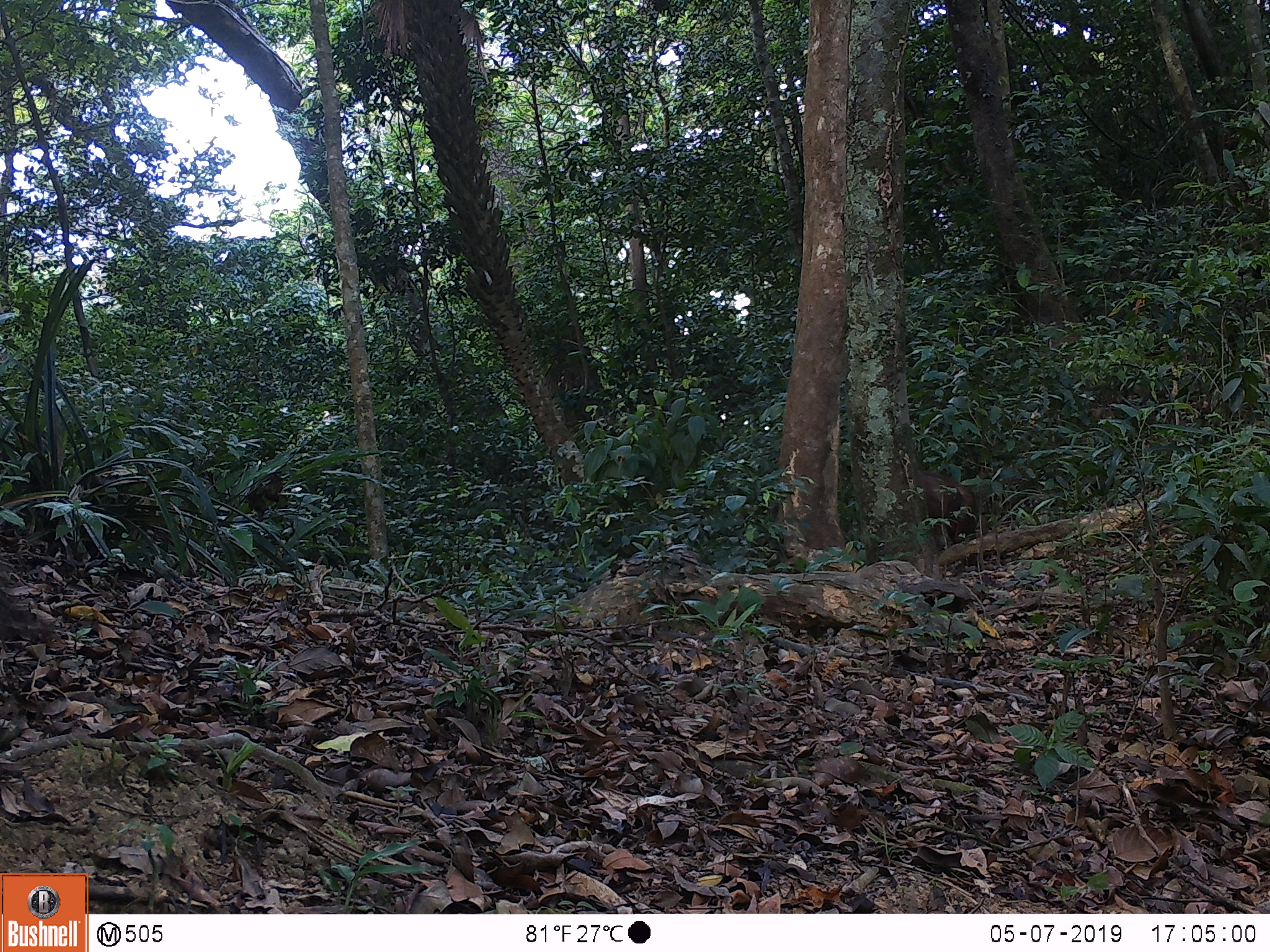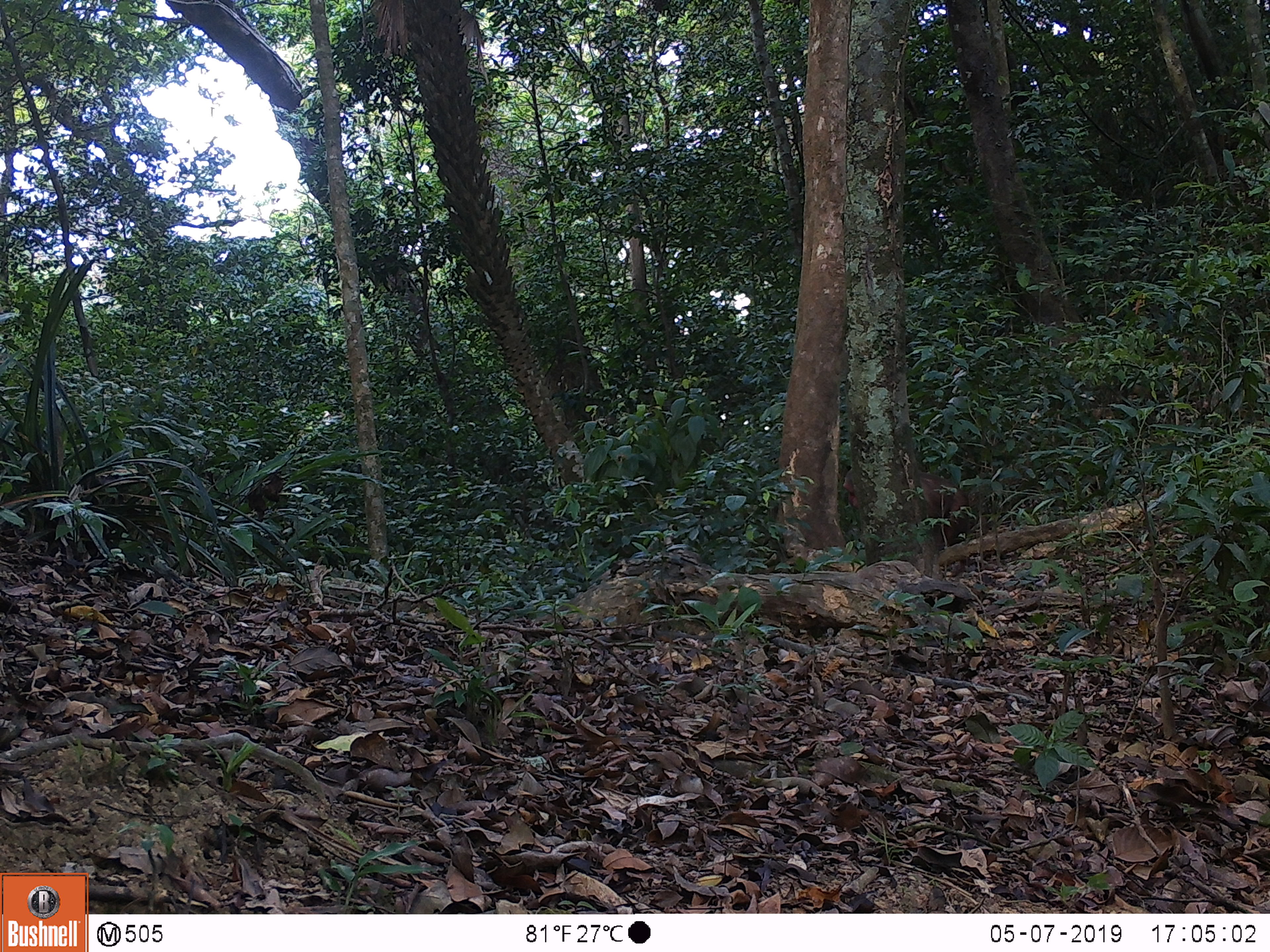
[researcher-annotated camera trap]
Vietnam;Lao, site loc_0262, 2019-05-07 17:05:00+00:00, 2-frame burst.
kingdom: Animalia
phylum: Chordata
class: Mammalia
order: Primates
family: Cercopithecidae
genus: Macaca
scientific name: Macaca arctoides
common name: stump-tailed macaque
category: stump tailed macaque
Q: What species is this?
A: Stump tailed macaque (stump-tailed macaque) (Macaca arctoides).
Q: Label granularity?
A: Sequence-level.